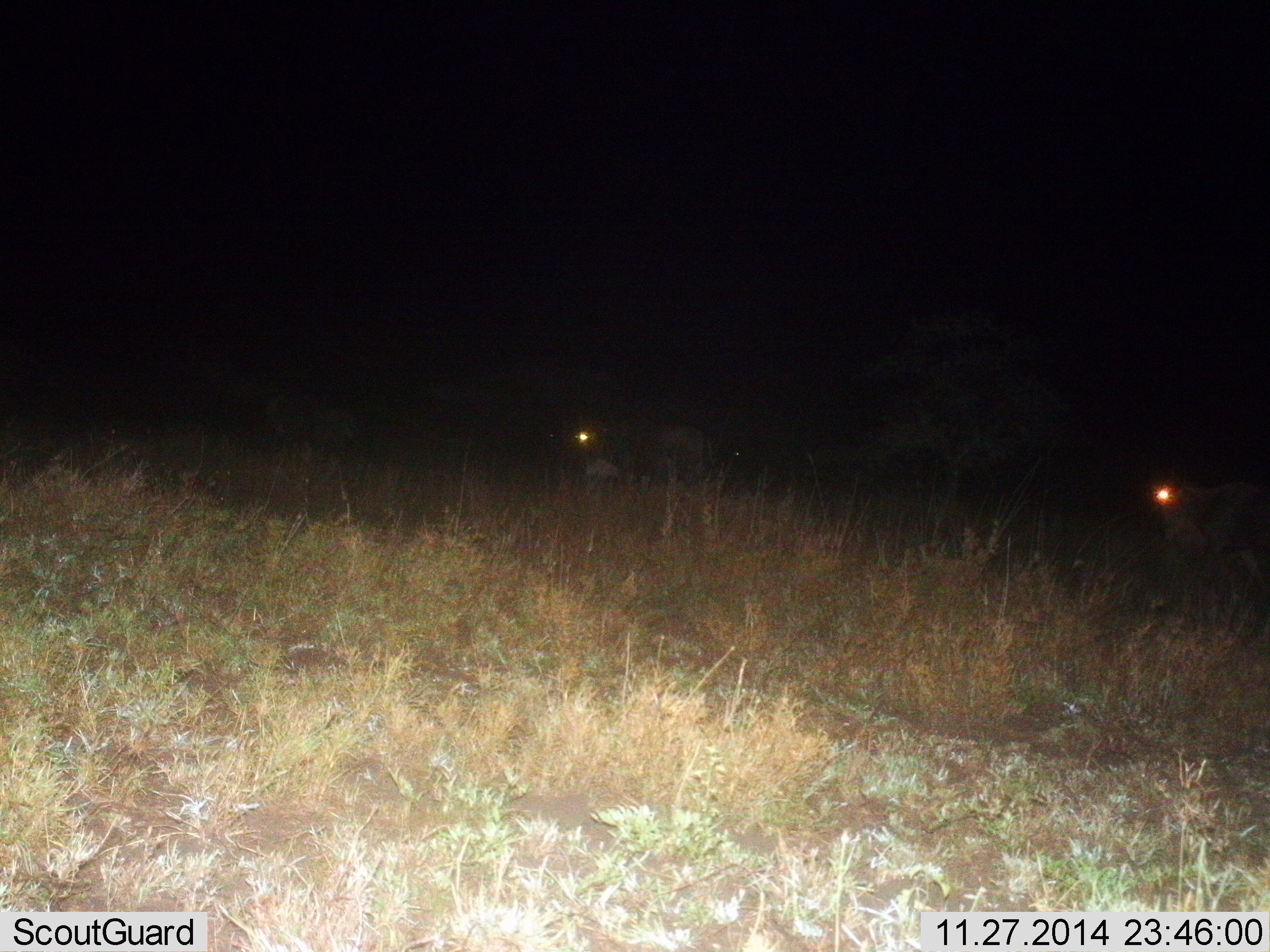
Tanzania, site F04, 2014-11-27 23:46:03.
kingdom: Animalia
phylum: Chordata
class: Mammalia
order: Artiodactyla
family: Bovidae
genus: Connochaetes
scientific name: Connochaetes taurinus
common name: blue wildebeest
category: wildebeest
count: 2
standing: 33%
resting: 17%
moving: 50%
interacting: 0%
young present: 0%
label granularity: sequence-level